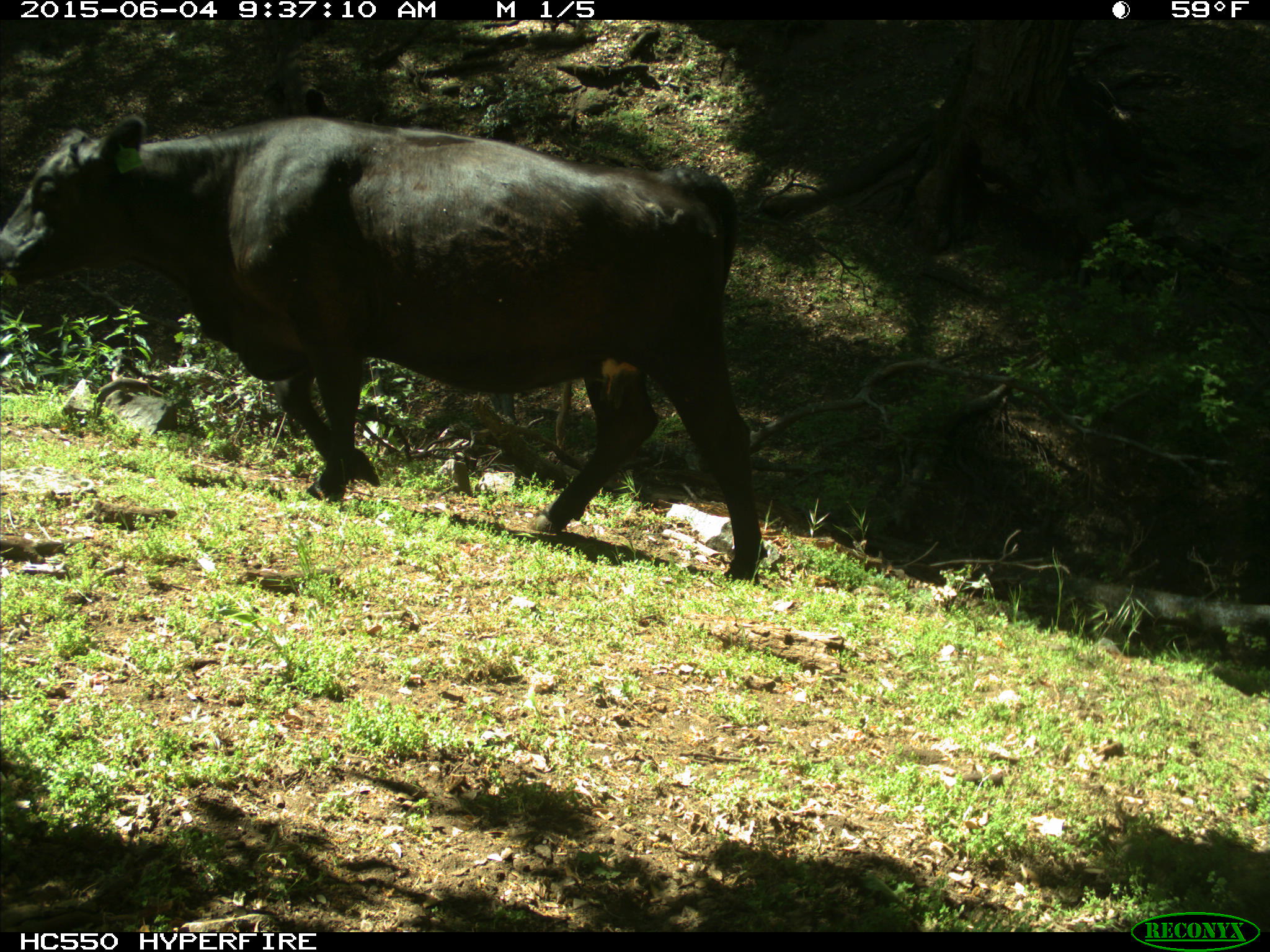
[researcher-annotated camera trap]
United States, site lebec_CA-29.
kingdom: Animalia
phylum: Chordata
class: Mammalia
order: Artiodactyla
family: Bovidae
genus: Bos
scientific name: Bos taurus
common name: domestic cow